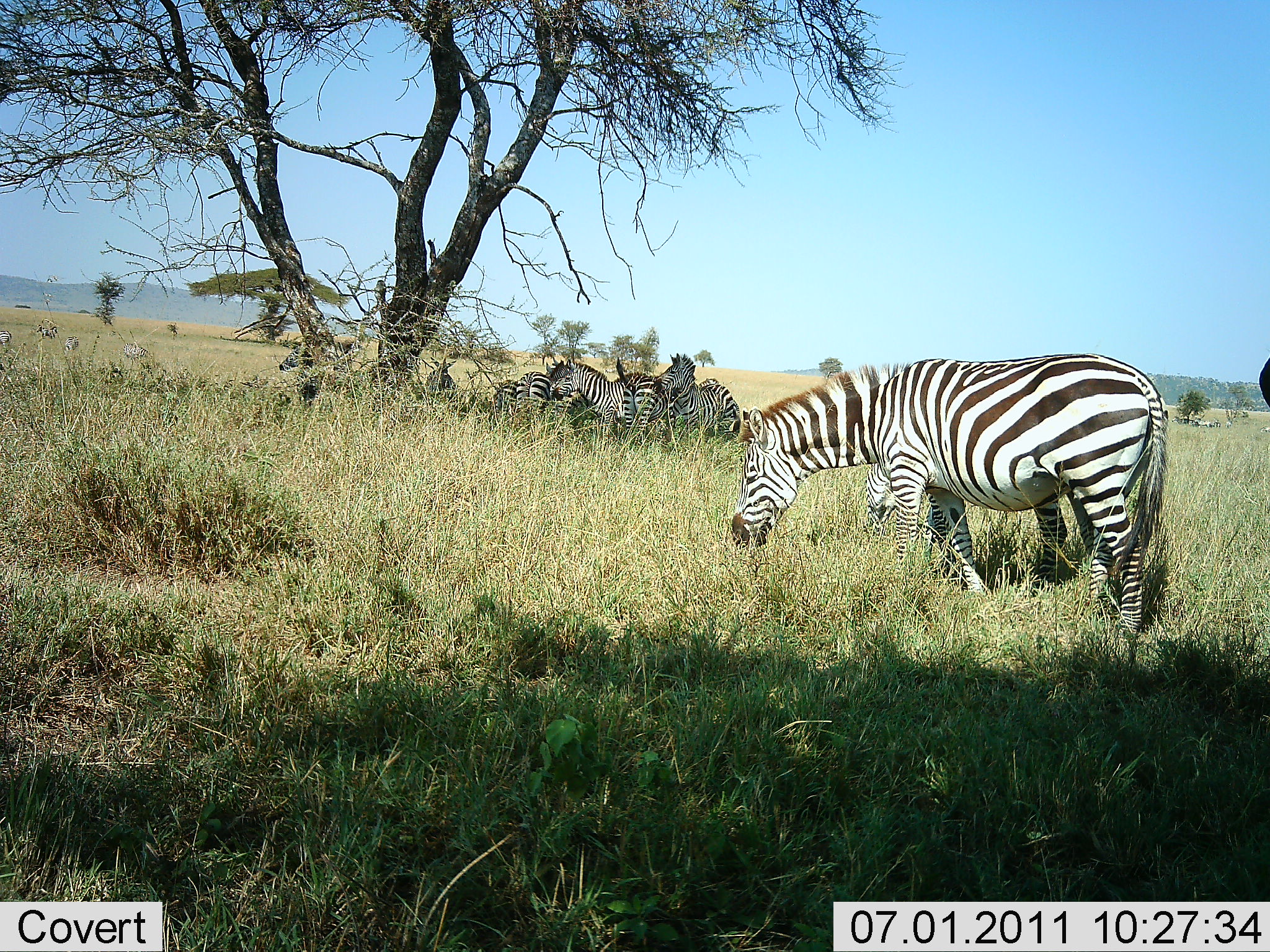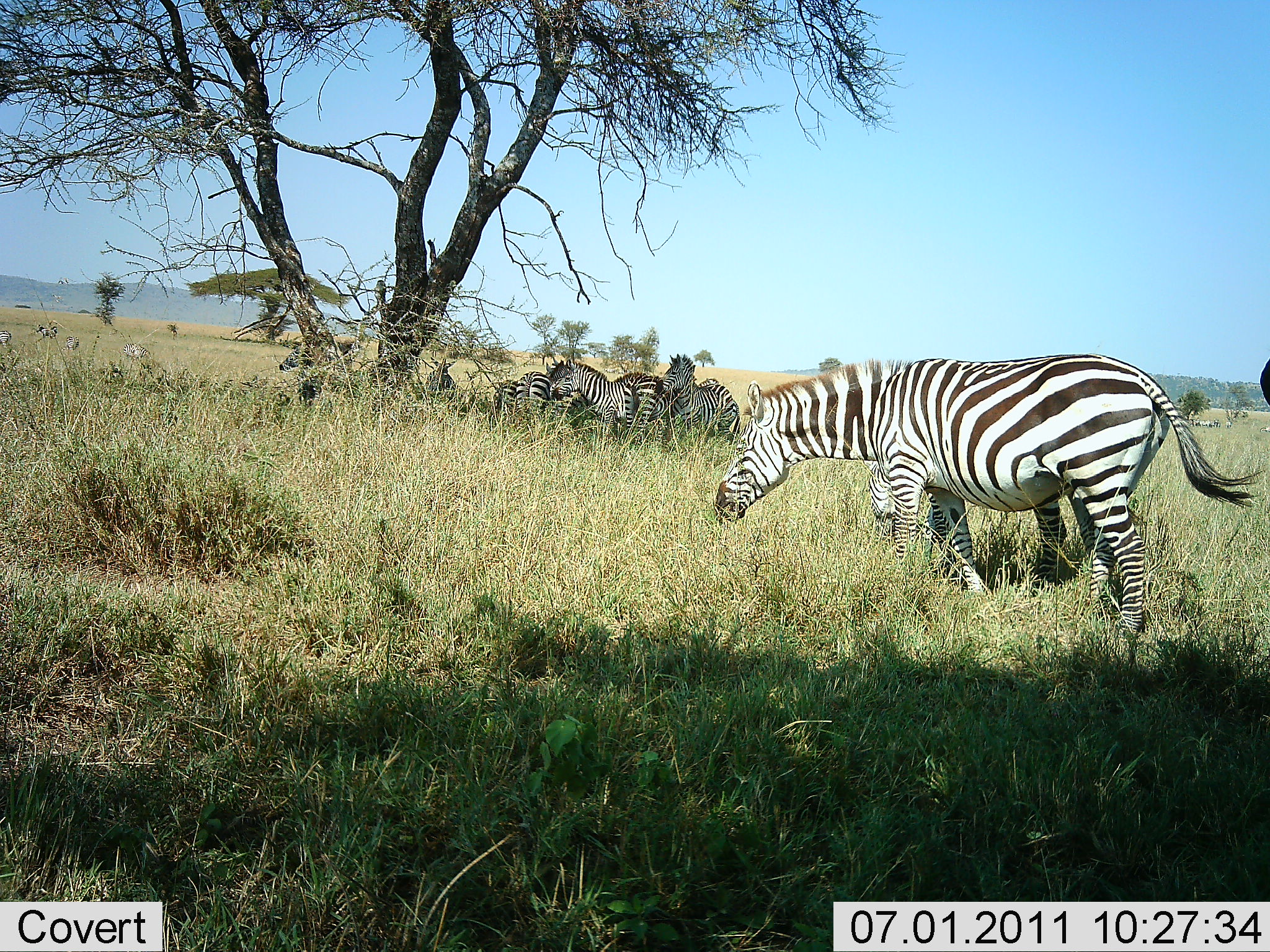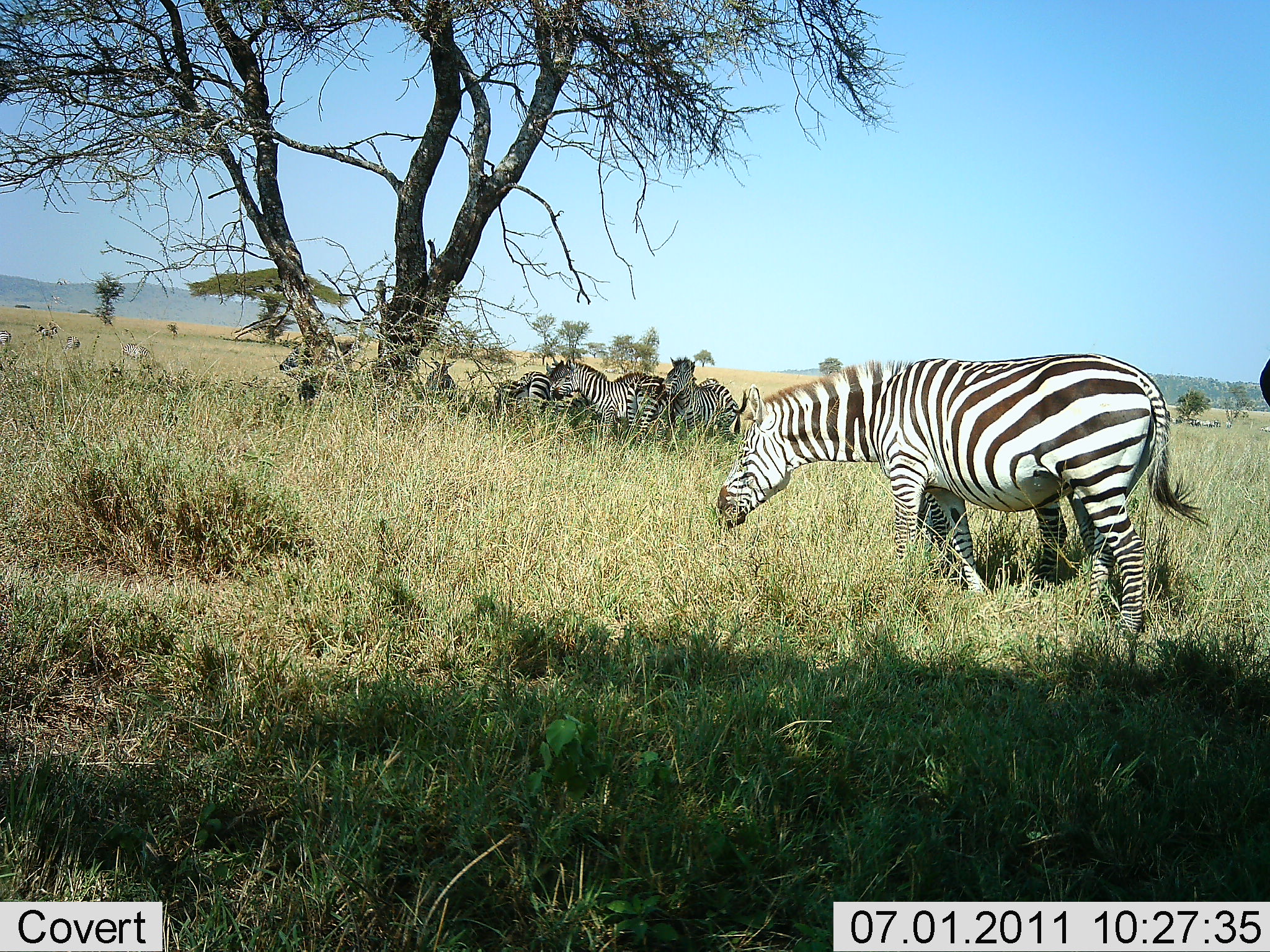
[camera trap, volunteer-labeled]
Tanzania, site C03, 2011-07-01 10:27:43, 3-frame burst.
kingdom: Animalia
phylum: Chordata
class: Mammalia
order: Perissodactyla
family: Equidae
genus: Equus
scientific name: Equus quagga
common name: plains zebra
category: zebra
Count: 7.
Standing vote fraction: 70%.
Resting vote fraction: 30%.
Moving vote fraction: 30%.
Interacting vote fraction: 30%.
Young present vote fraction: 0%.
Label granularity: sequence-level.